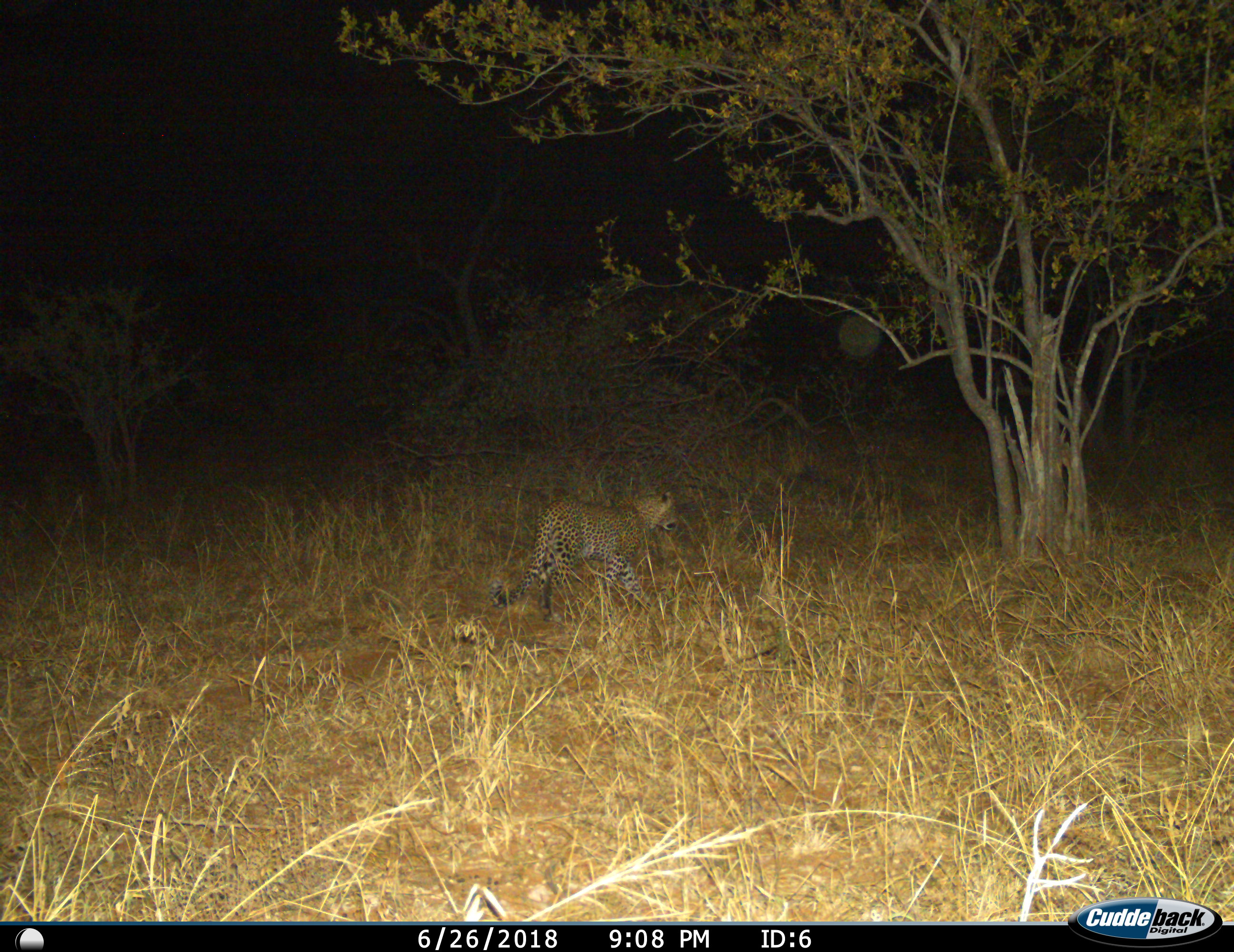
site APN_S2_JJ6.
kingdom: Animalia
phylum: Chordata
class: Mammalia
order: Carnivora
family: Felidae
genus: Panthera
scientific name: Panthera pardus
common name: leopard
Leopard (Panthera pardus), count 1. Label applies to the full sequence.